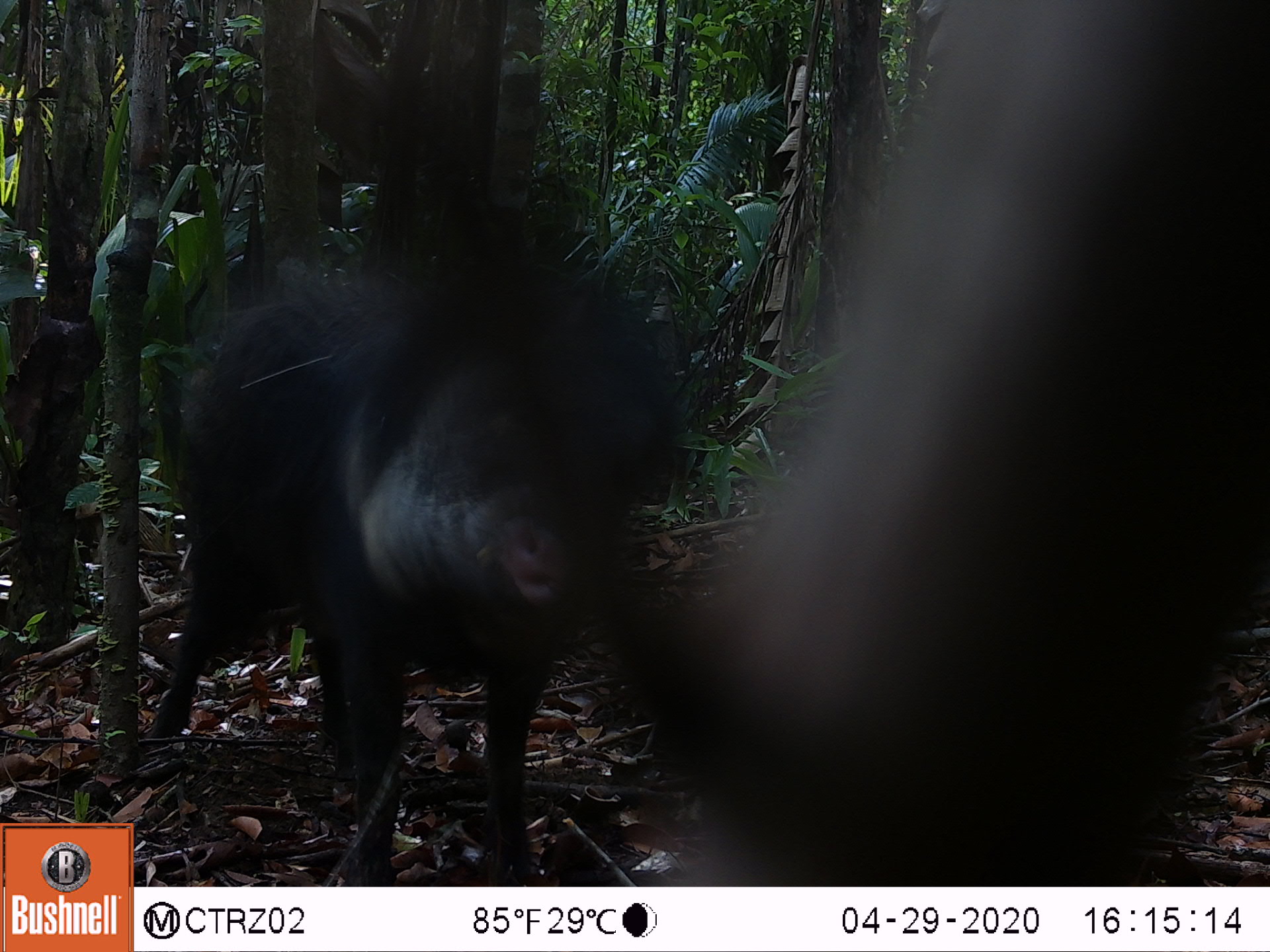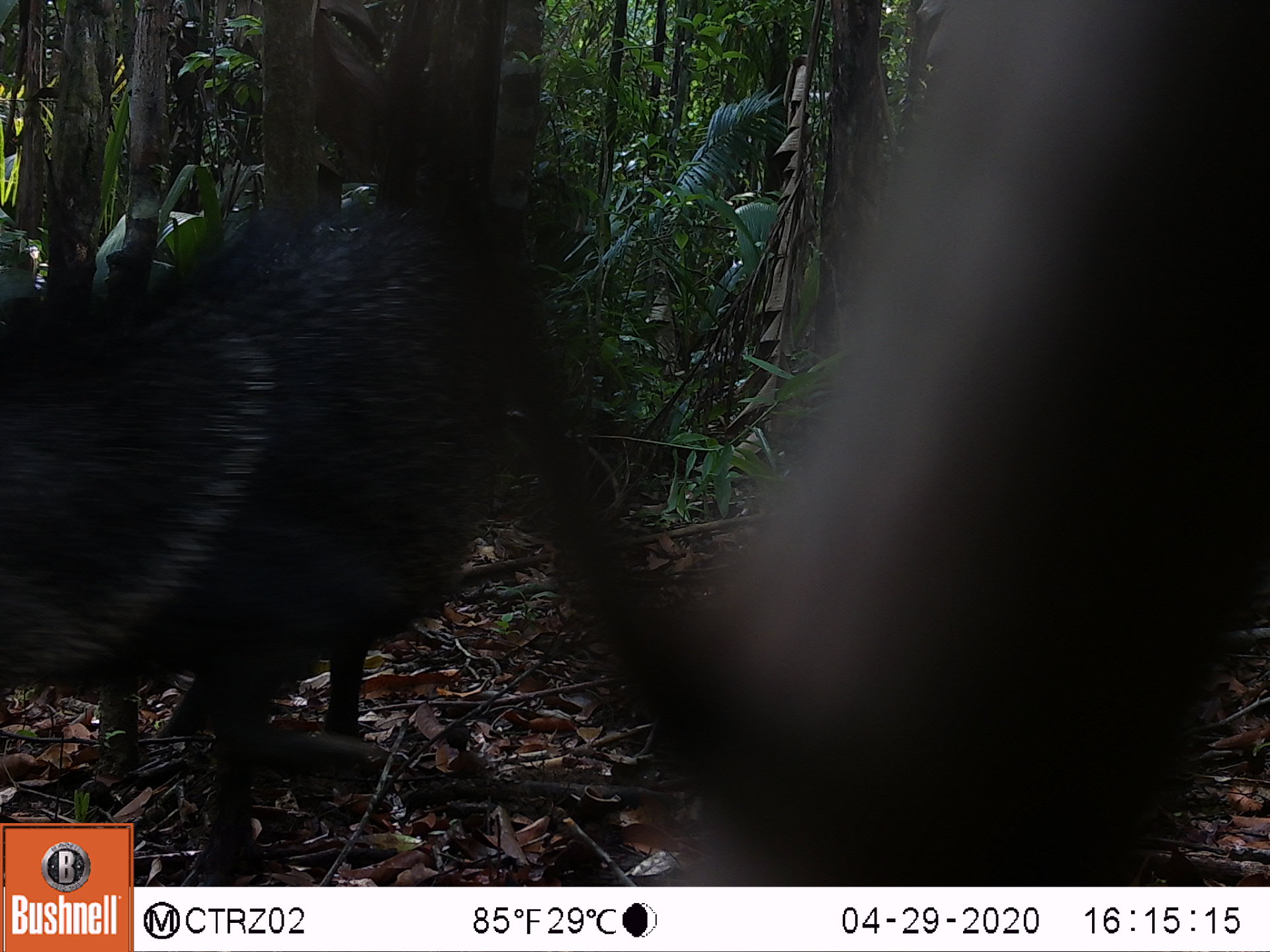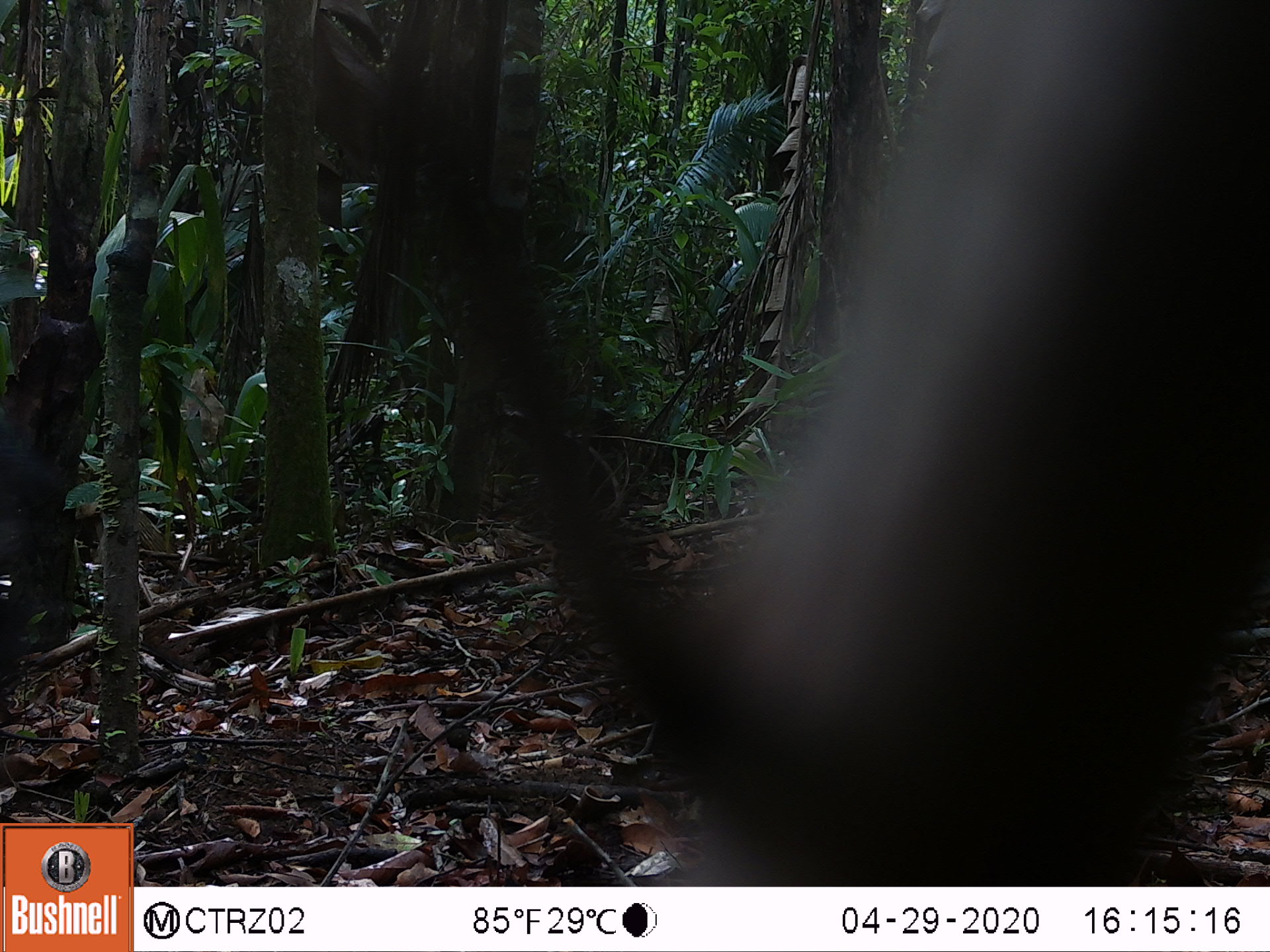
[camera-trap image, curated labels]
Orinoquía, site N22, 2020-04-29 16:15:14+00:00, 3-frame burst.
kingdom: Animalia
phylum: Chordata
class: Mammalia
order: Artiodactyla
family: Tayassuidae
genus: Pecari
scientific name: Pecari tajacu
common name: collared peccary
Collared peccary (Pecari tajacu).